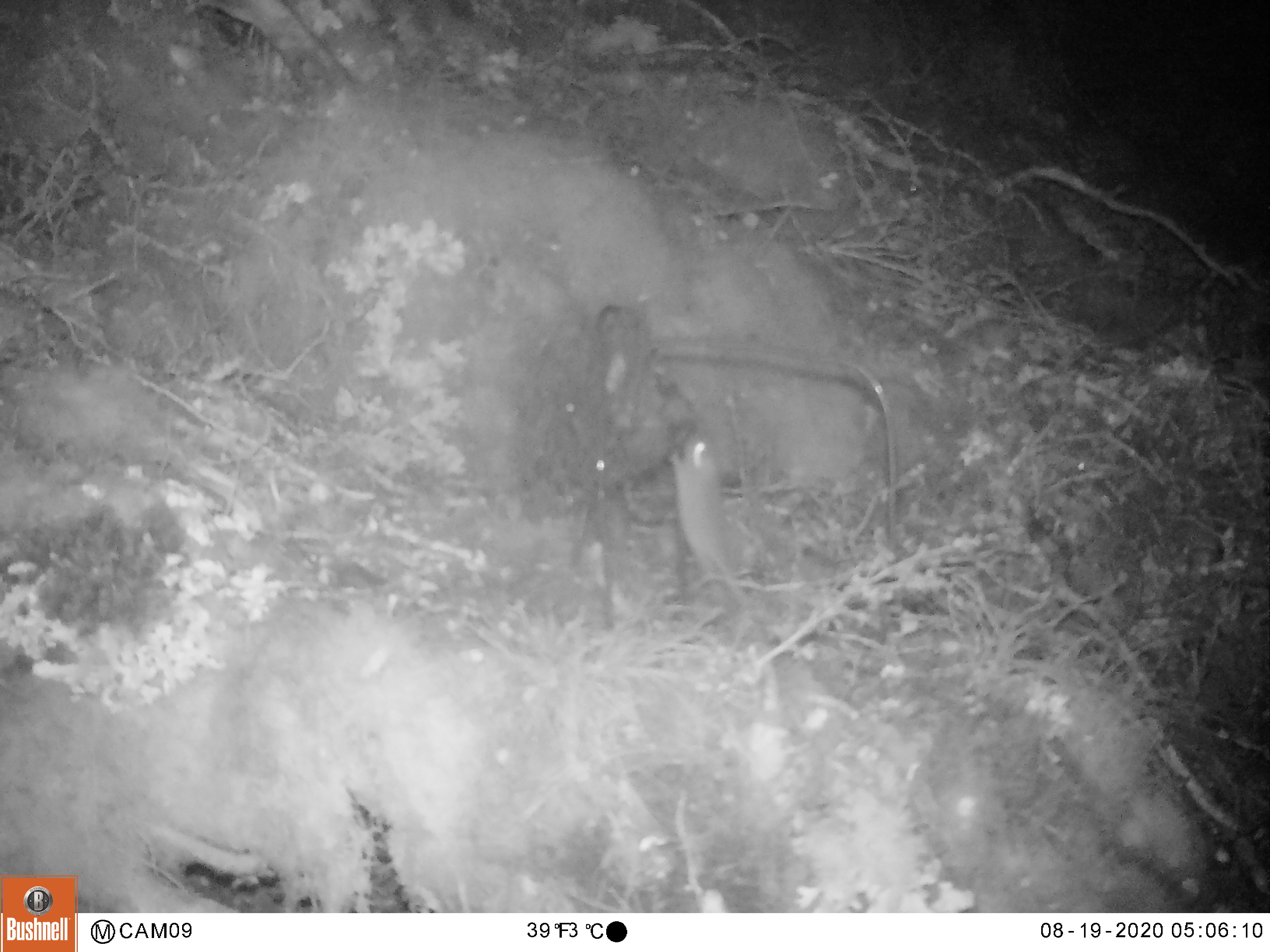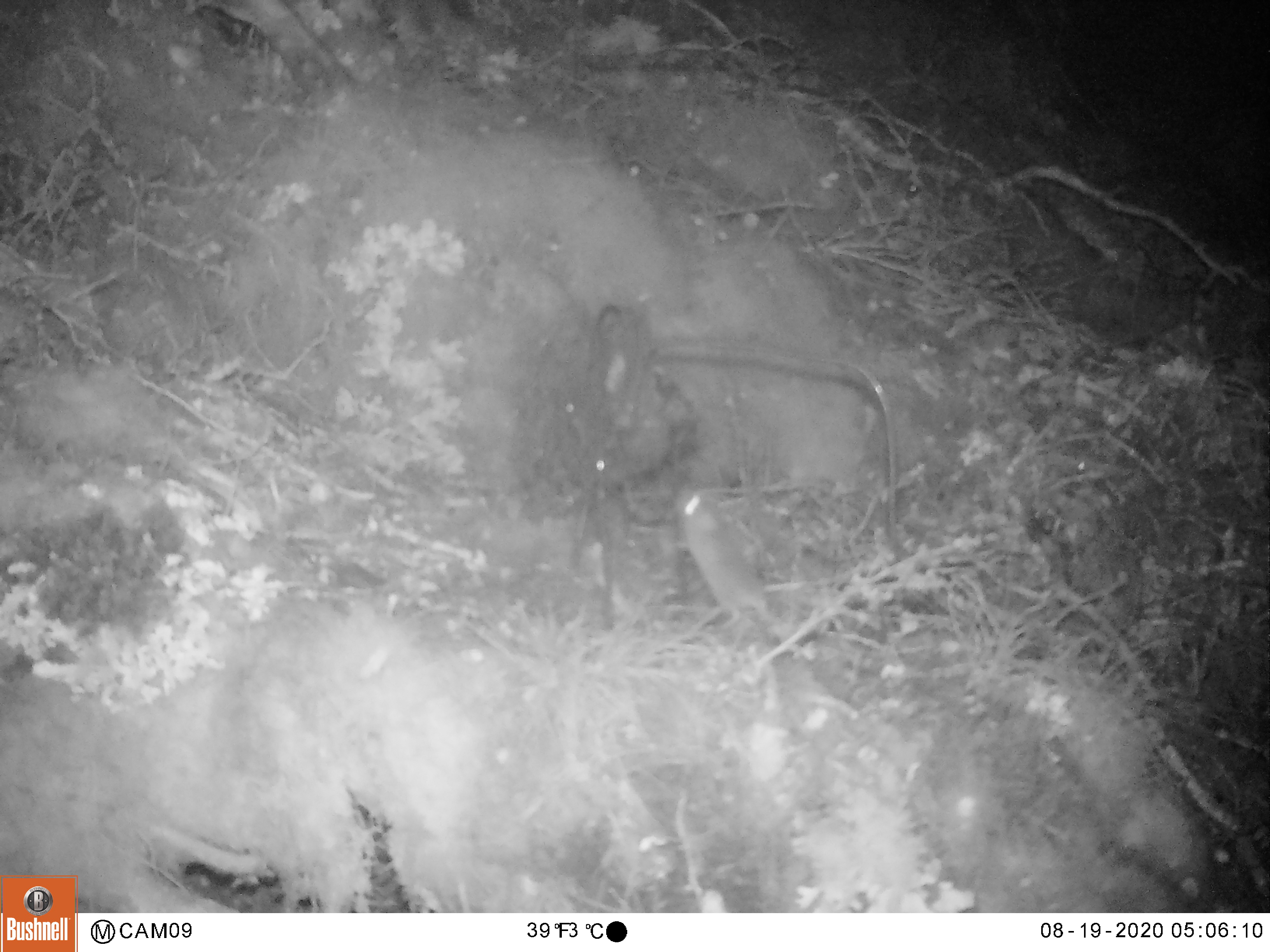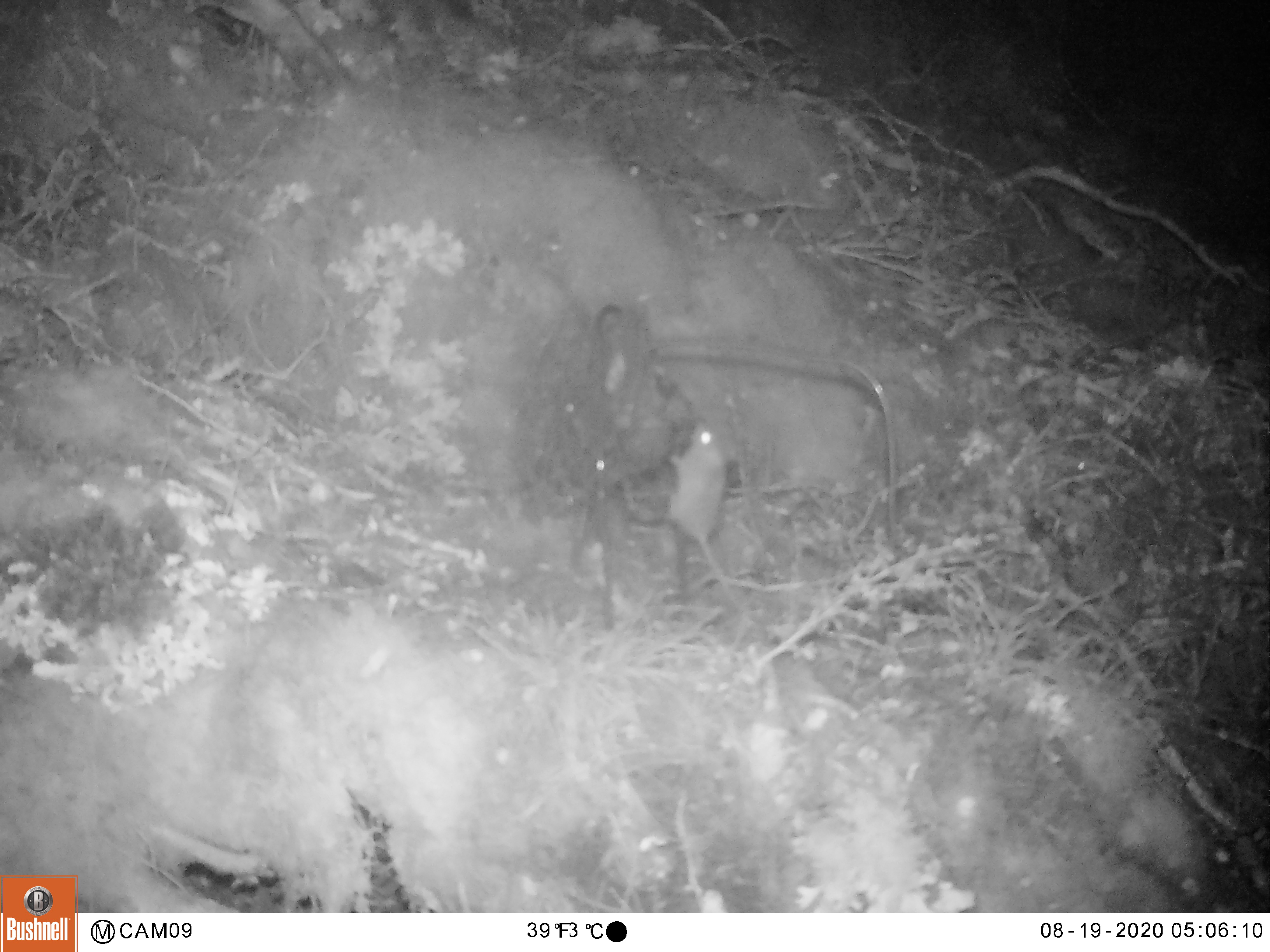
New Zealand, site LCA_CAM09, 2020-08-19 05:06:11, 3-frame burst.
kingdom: Animalia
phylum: Chordata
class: Mammalia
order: Rodentia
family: Muridae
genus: Mus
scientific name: Mus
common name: mouse